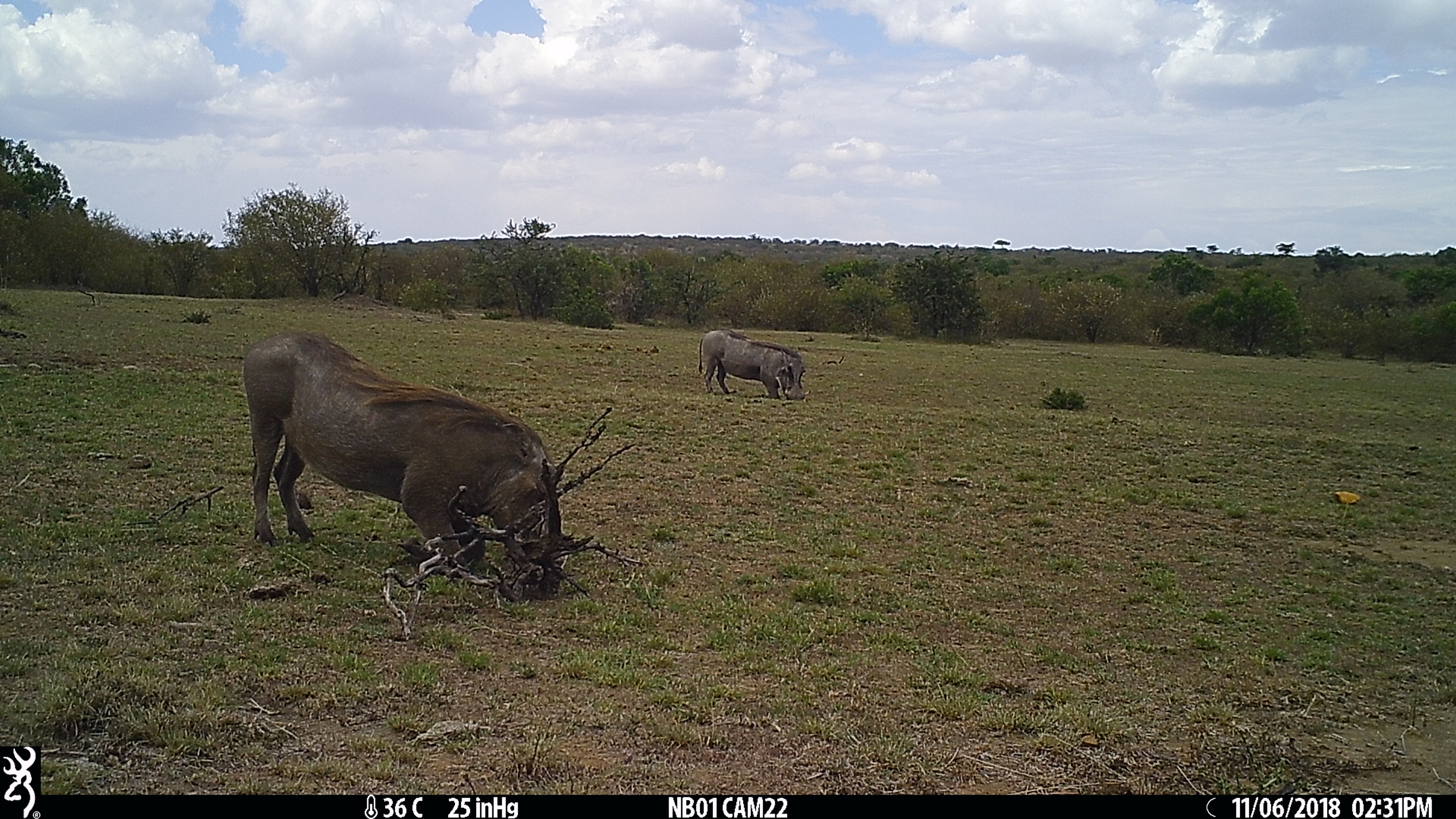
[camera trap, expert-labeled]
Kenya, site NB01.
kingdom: Animalia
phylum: Chordata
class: Mammalia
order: Artiodactyla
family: Suidae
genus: Phacochoerus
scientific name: Phacochoerus africanus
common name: common warthog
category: warthog